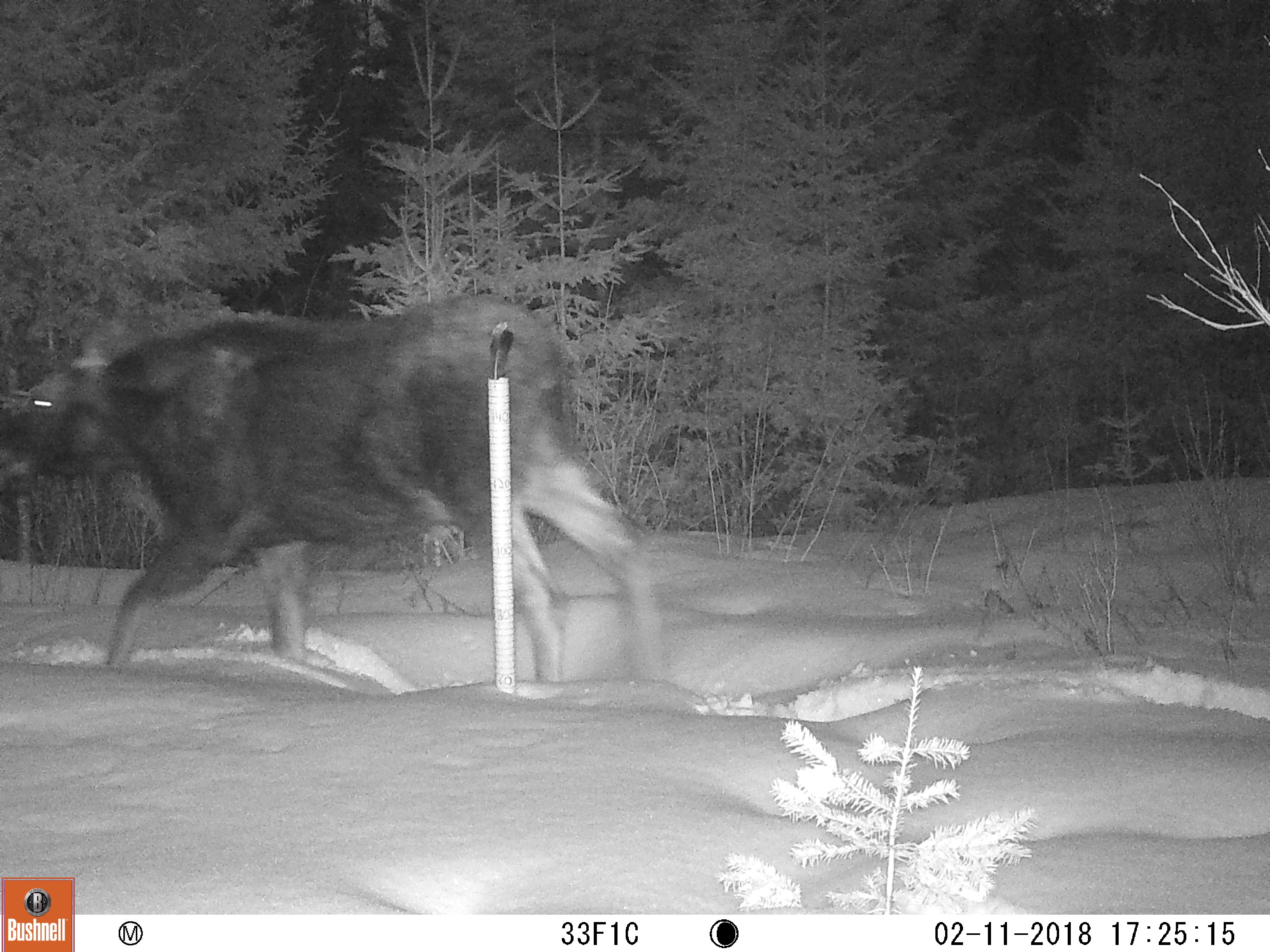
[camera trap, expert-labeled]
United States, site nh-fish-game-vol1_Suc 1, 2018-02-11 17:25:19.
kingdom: Animalia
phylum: Chordata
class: Mammalia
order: Artiodactyla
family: Cervidae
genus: Alces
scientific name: Alces alces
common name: moose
Moose (Alces alces).